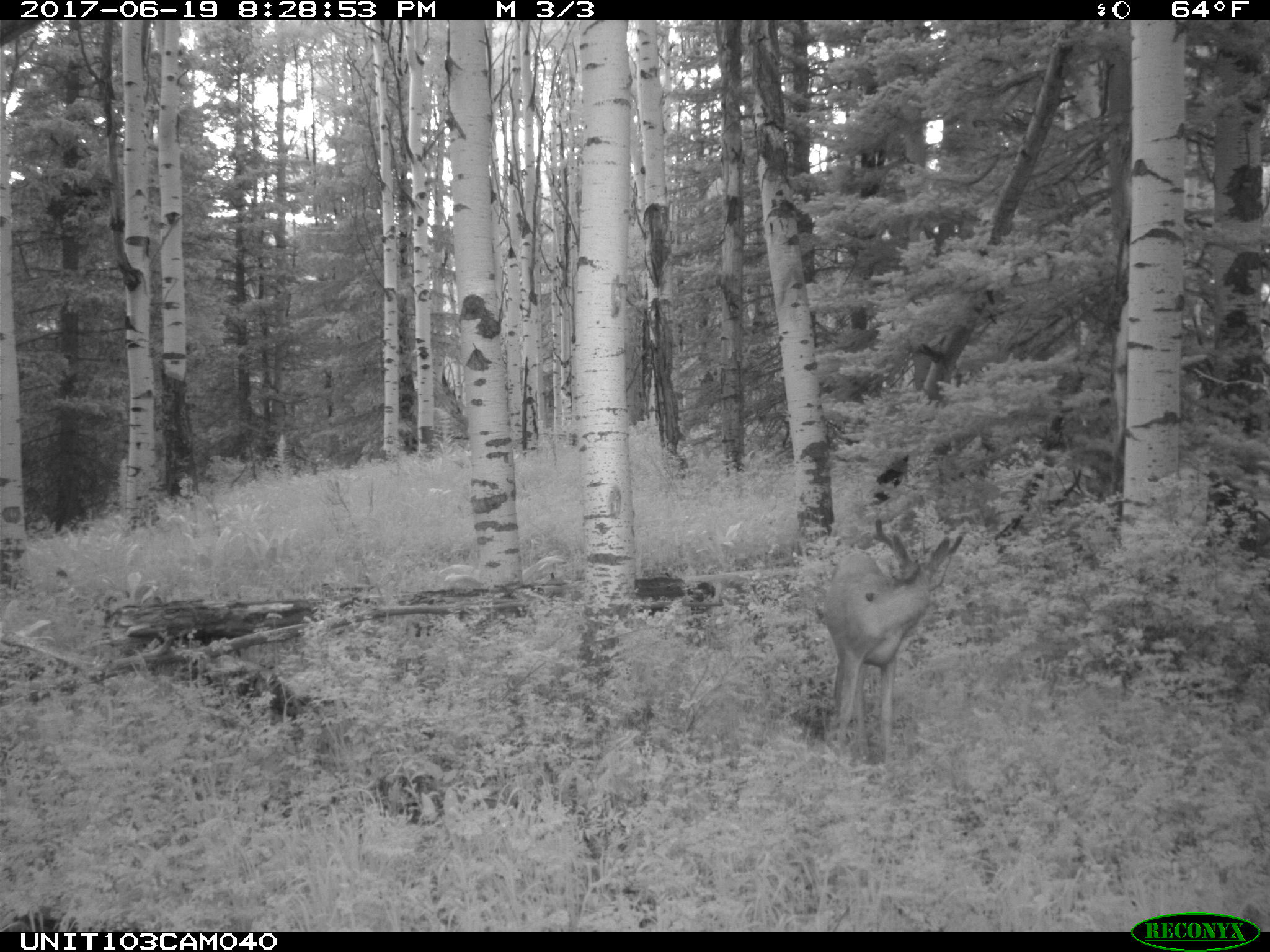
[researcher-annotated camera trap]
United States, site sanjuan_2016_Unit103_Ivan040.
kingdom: Animalia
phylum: Chordata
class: Mammalia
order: Artiodactyla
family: Cervidae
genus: Odocoileus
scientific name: Odocoileus hemionus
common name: mule deer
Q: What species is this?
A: Odocoileus hemionus (mule deer).